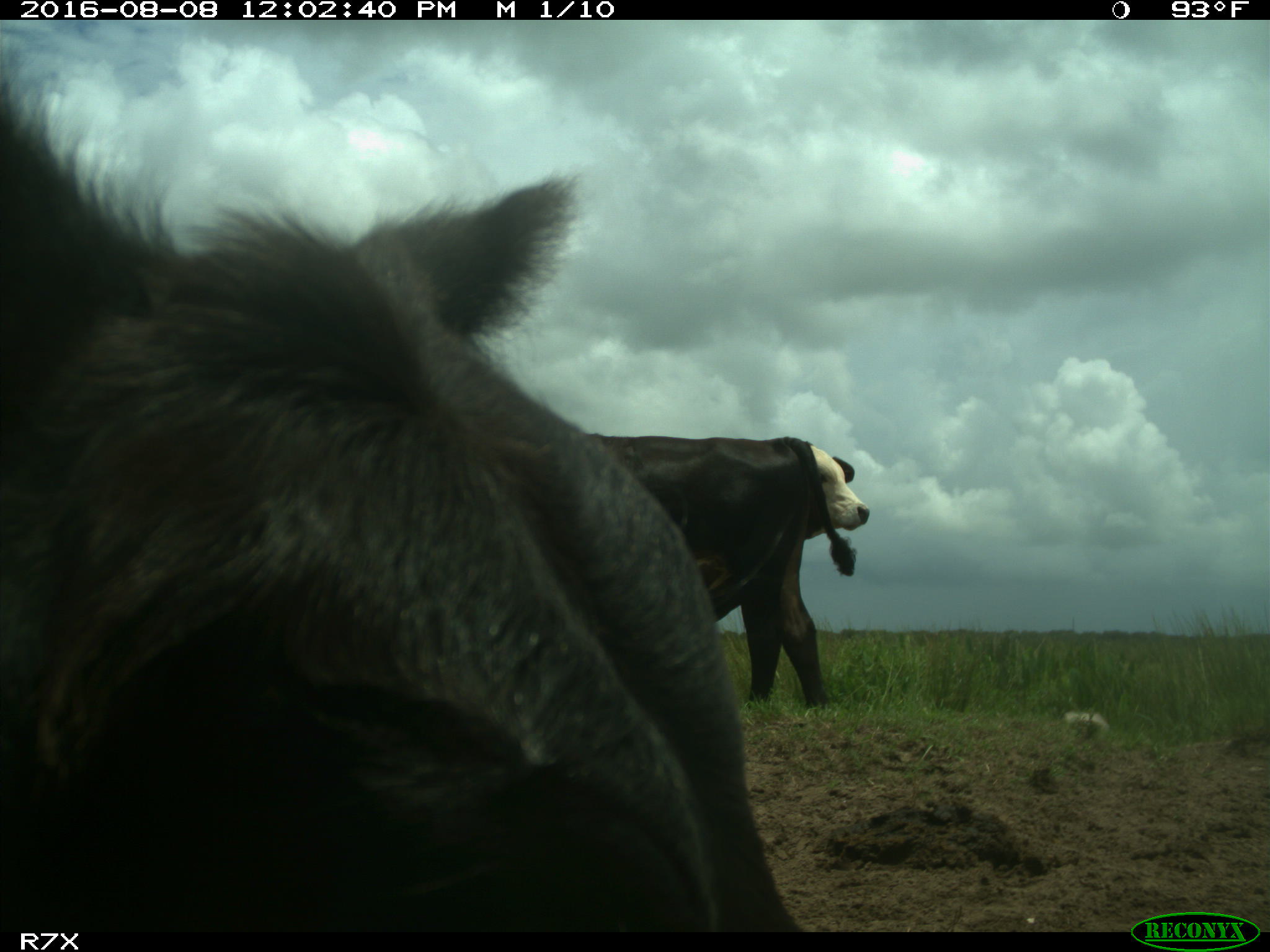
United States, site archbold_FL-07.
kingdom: Animalia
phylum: Chordata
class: Mammalia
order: Artiodactyla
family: Bovidae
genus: Bos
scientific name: Bos taurus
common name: domestic cow